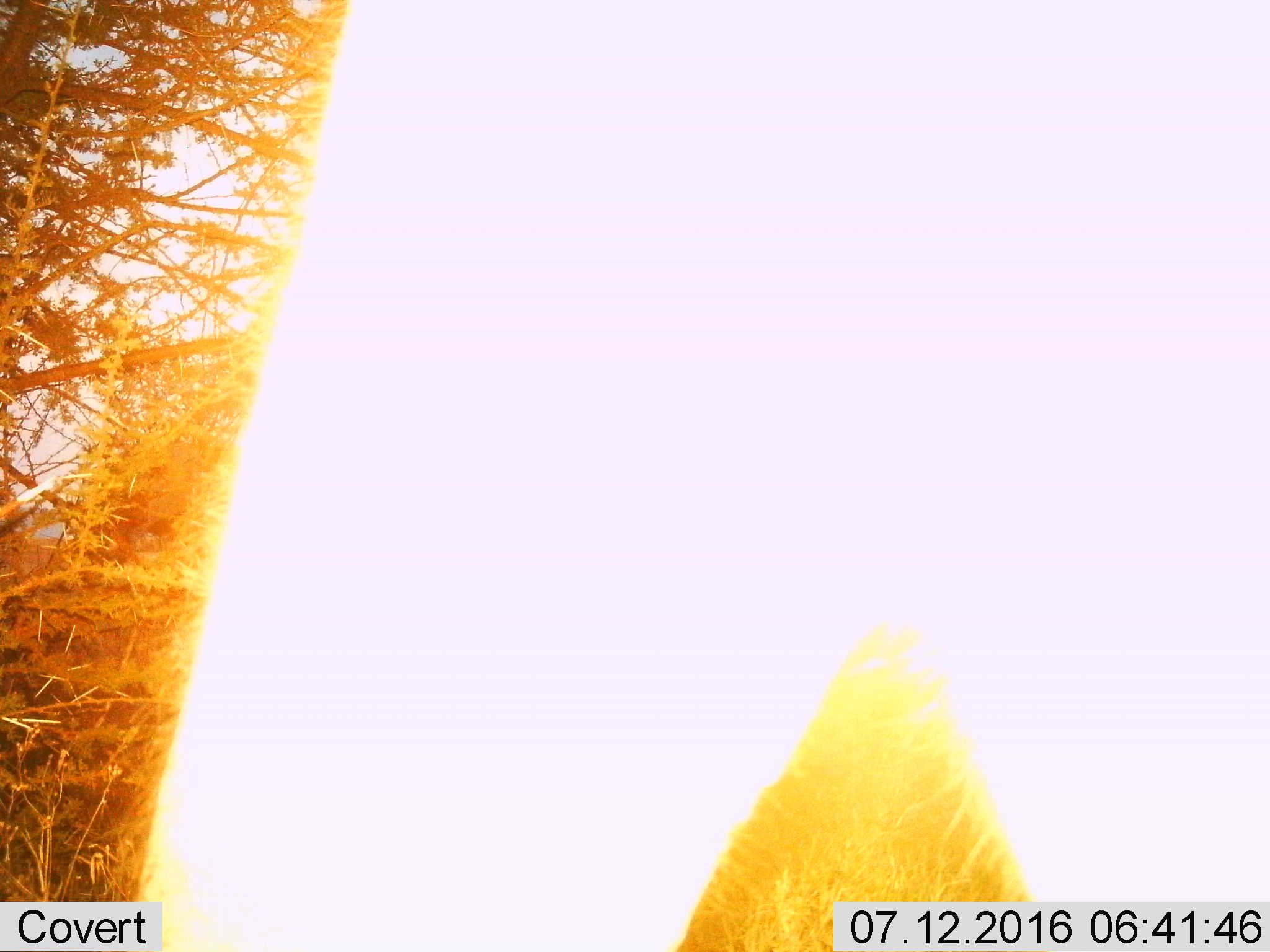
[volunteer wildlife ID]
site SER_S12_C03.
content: unidentified animal